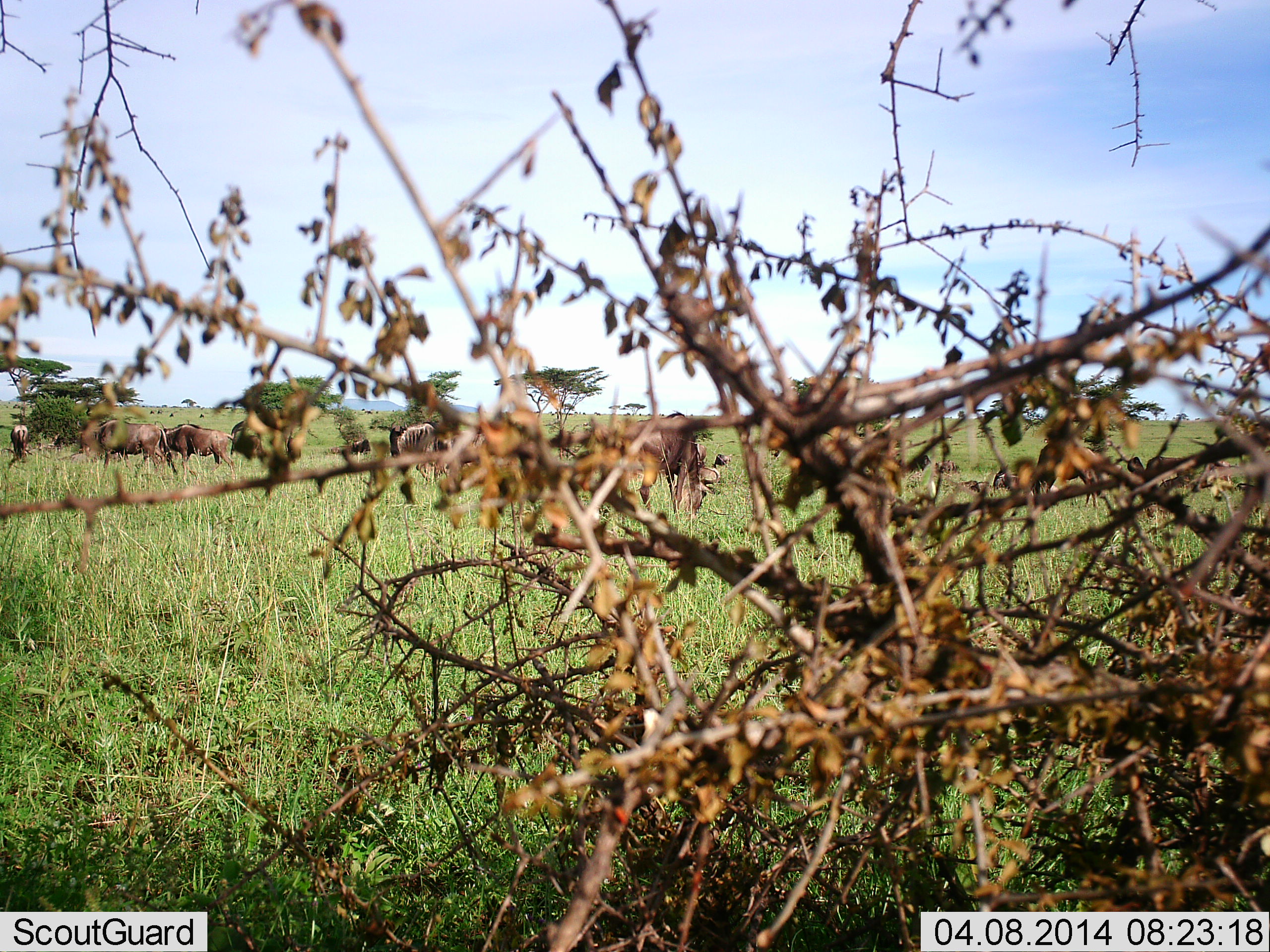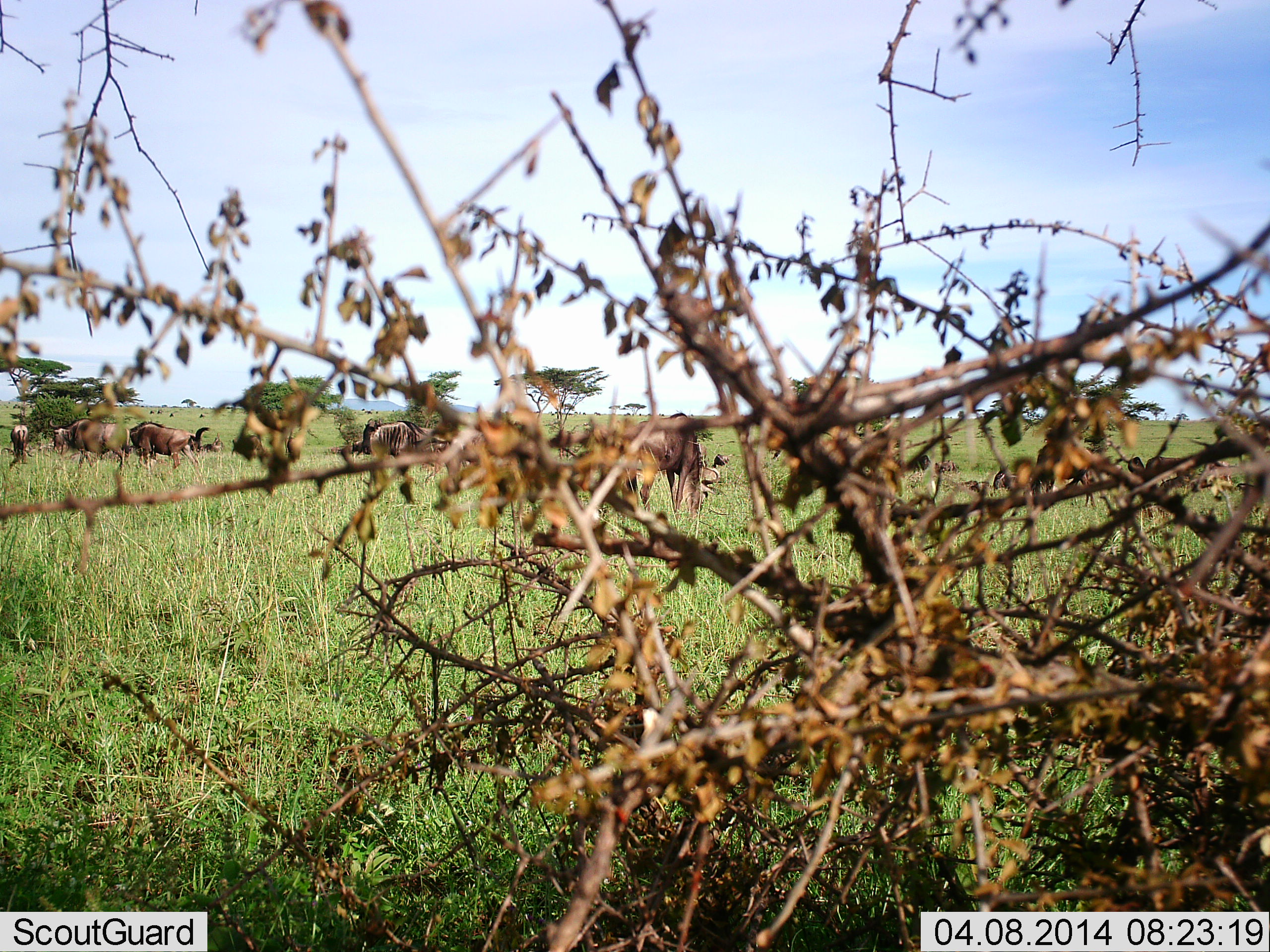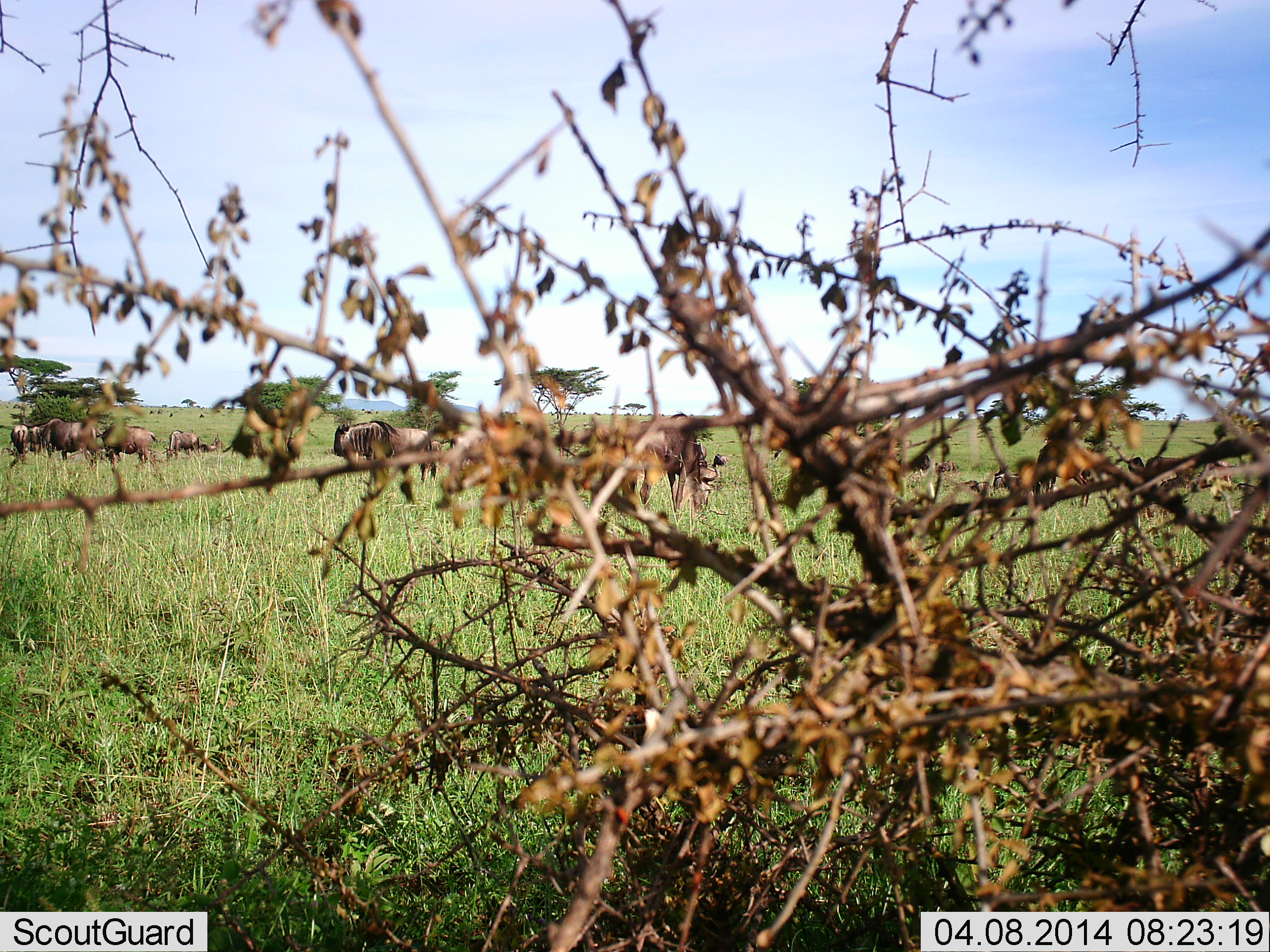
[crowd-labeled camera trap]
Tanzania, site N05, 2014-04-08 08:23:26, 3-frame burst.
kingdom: Animalia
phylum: Chordata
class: Mammalia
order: Artiodactyla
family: Bovidae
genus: Connochaetes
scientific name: Connochaetes taurinus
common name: blue wildebeest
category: wildebeest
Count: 10.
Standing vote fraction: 20%.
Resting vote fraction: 10%.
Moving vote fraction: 80%.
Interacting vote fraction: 0%.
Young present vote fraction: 10%.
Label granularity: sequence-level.